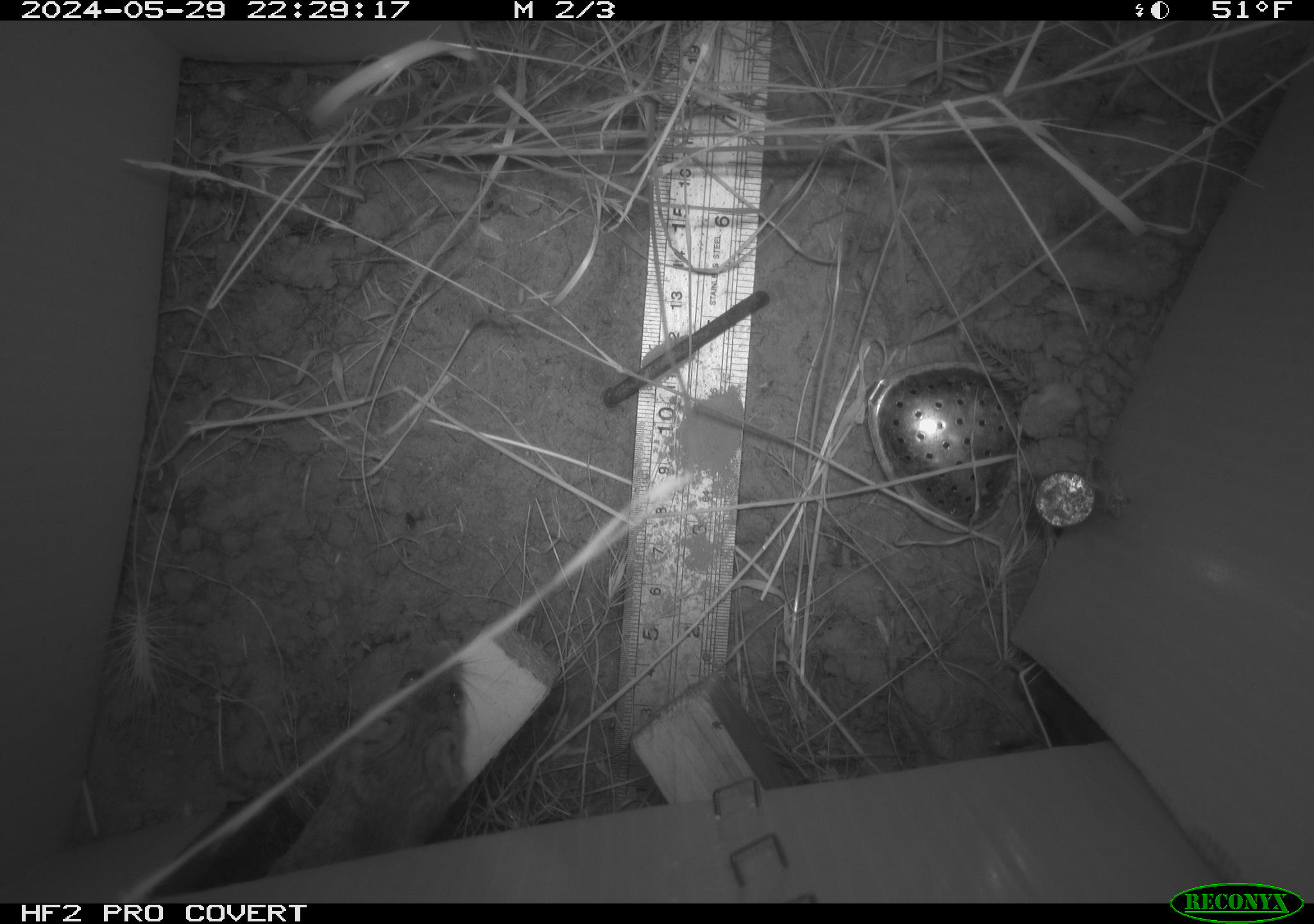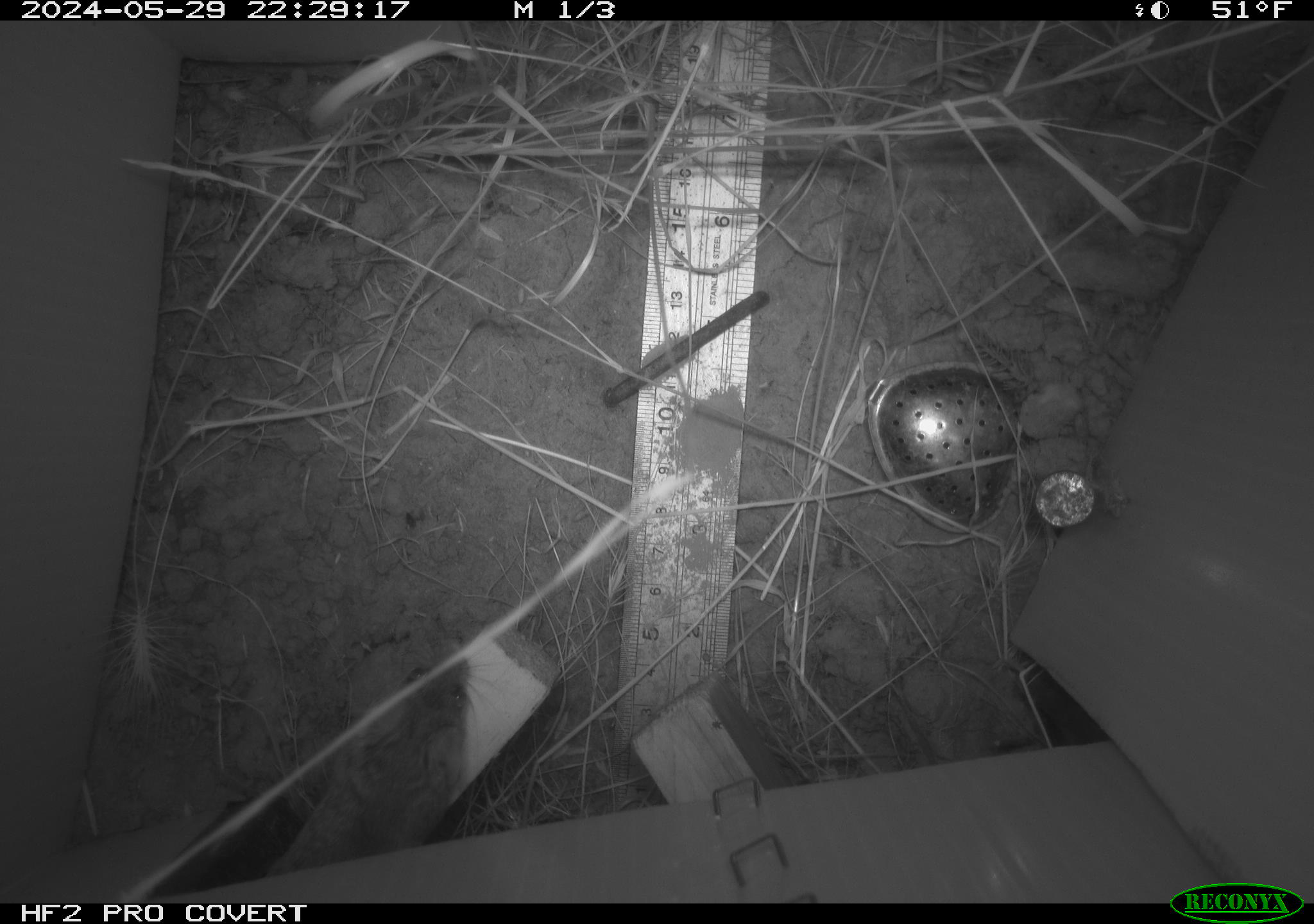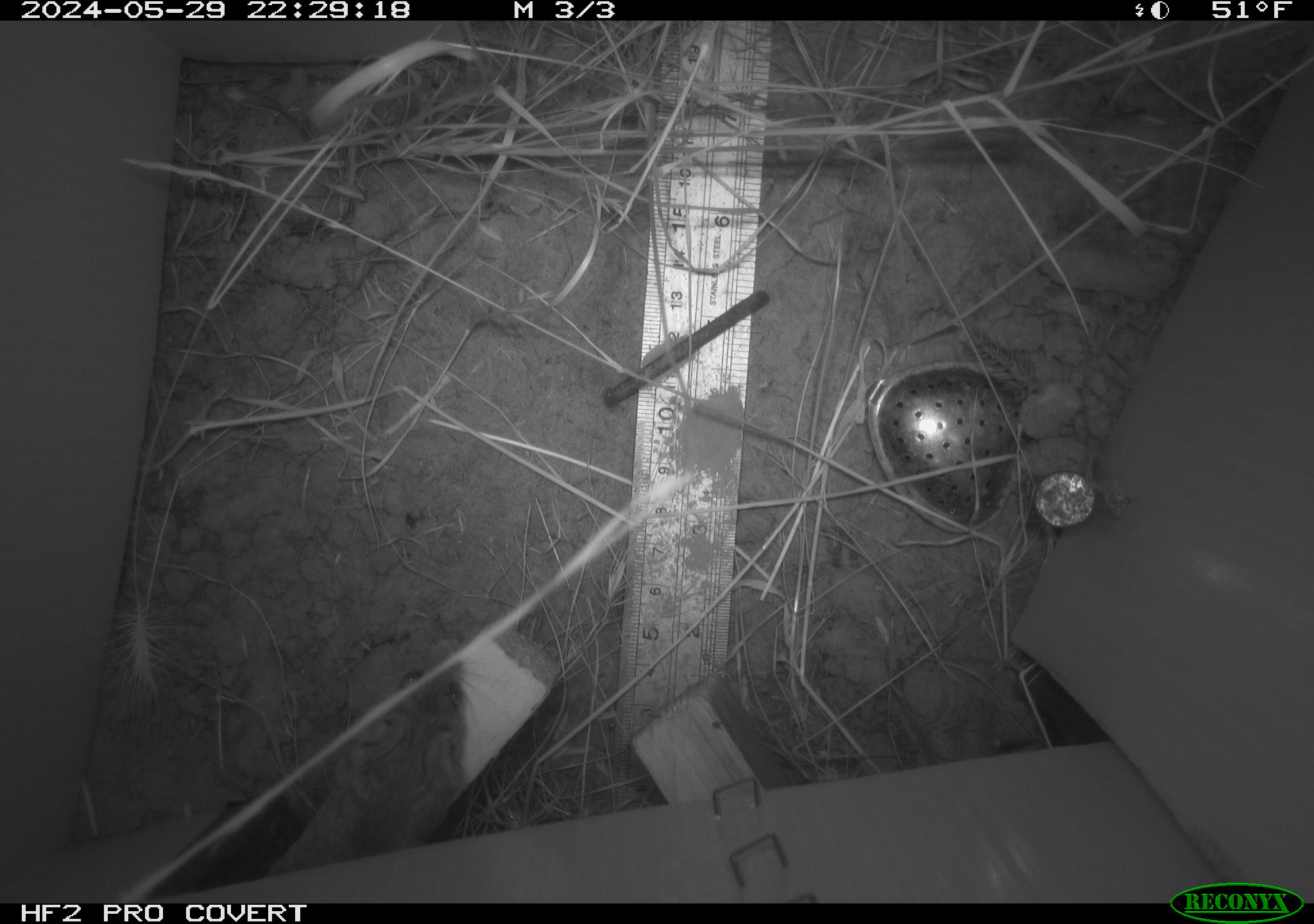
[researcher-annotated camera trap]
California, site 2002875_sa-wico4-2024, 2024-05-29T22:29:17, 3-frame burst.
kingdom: Animalia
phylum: Chordata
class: Mammalia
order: Rodentia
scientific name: Rodentia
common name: mouse species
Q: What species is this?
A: Mouse species (Rodentia).